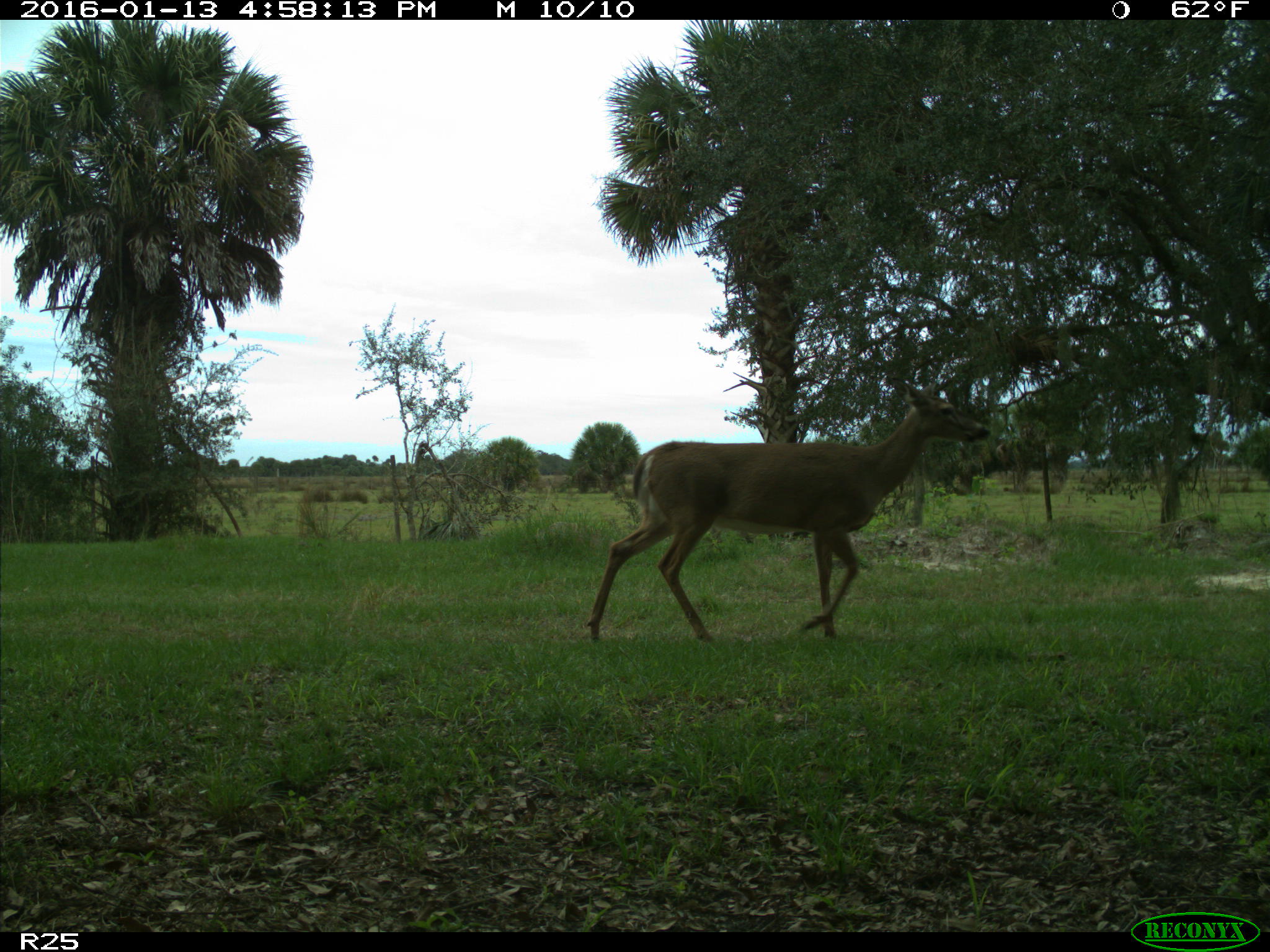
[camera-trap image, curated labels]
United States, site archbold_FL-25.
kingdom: Animalia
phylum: Chordata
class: Mammalia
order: Artiodactyla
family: Cervidae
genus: Odocoileus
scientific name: Odocoileus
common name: deer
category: unidentified deer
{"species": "unidentified deer (deer) (Odocoileus)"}